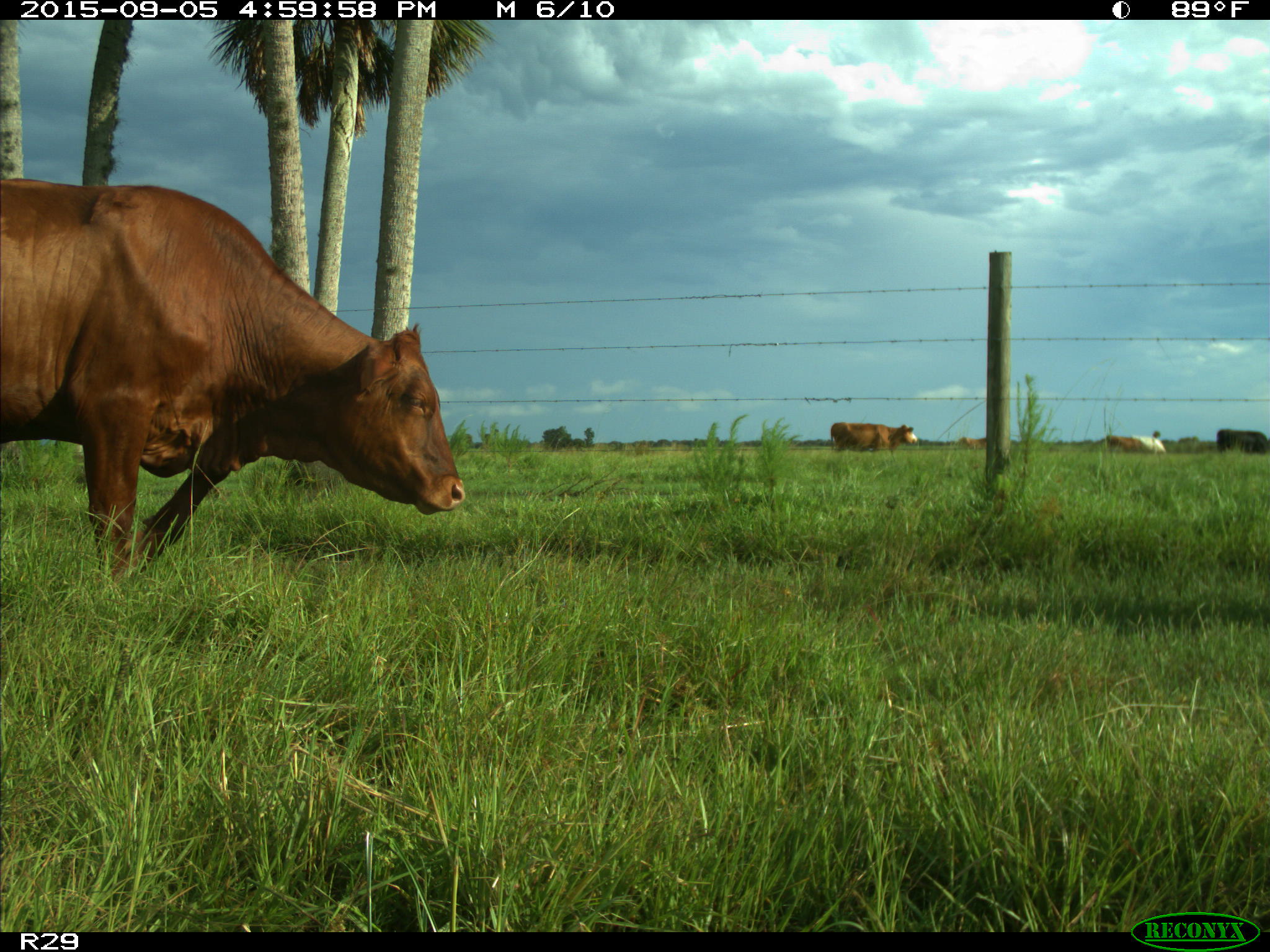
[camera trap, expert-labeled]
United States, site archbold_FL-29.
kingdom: Animalia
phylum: Chordata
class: Mammalia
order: Artiodactyla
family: Bovidae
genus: Bos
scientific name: Bos taurus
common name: domestic cow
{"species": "Bos taurus (domestic cow)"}